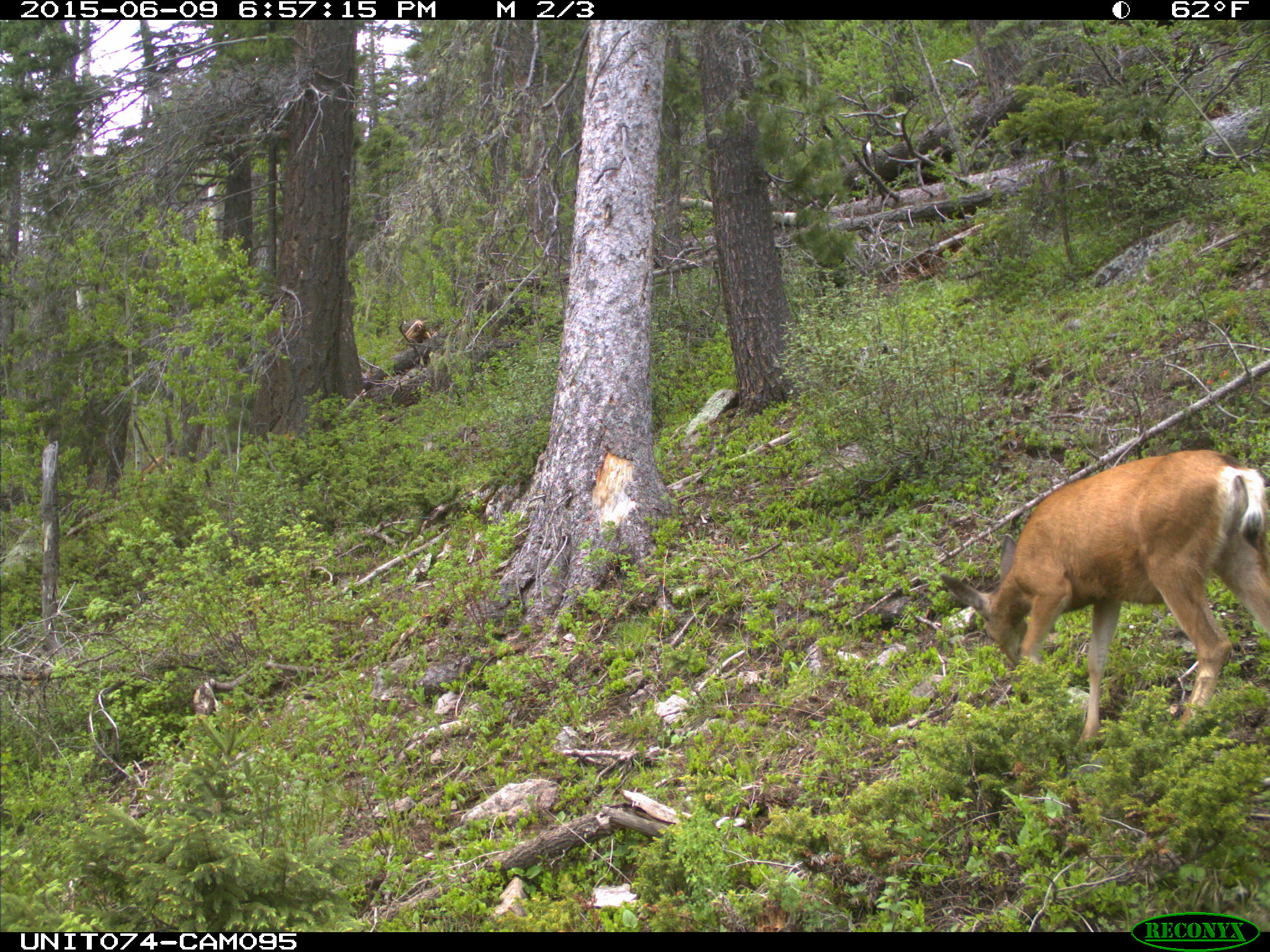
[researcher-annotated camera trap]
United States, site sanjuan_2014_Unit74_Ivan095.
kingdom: Animalia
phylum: Chordata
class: Mammalia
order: Artiodactyla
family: Cervidae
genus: Odocoileus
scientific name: Odocoileus hemionus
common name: mule deer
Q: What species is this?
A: Odocoileus hemionus (mule deer).